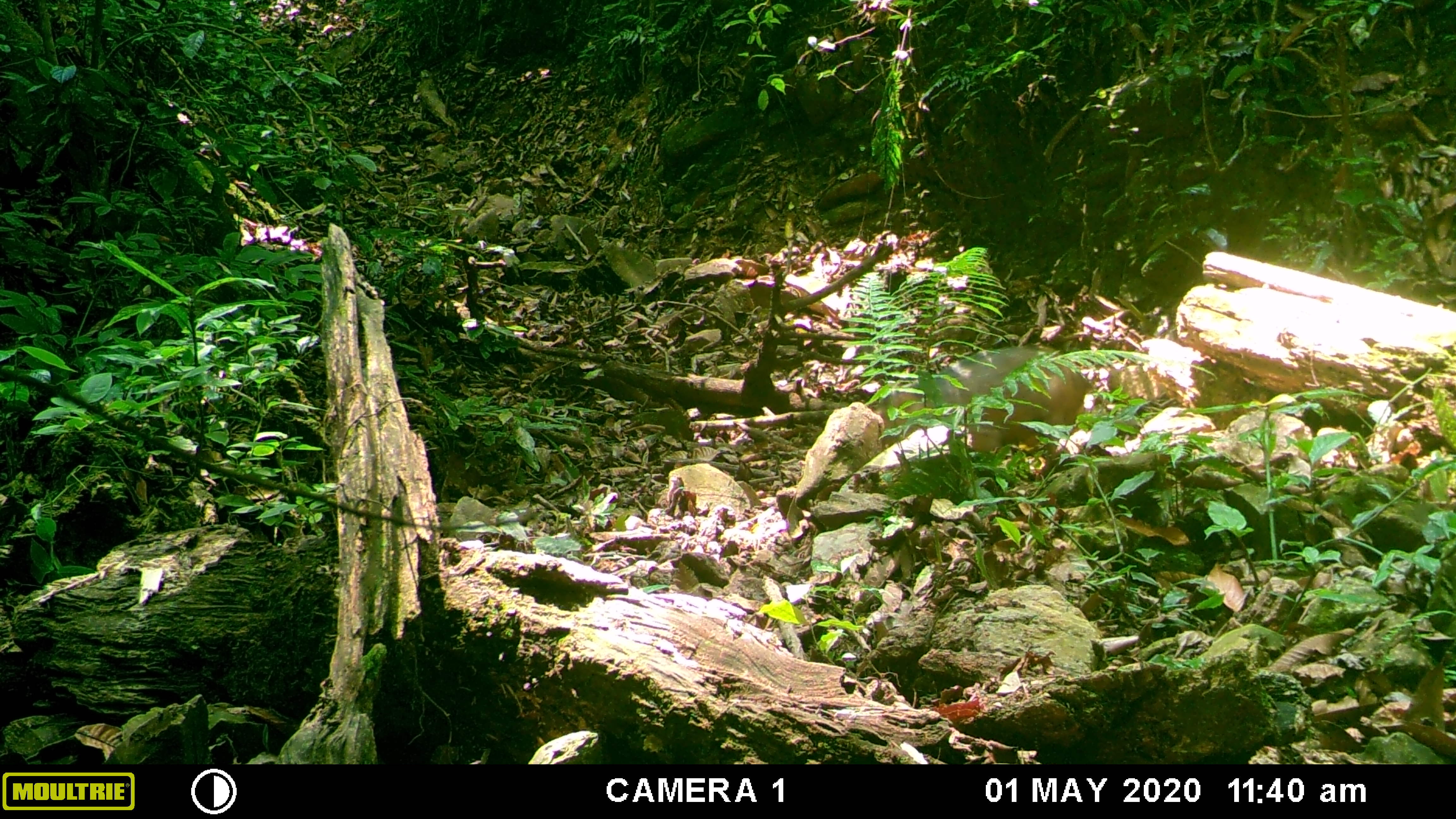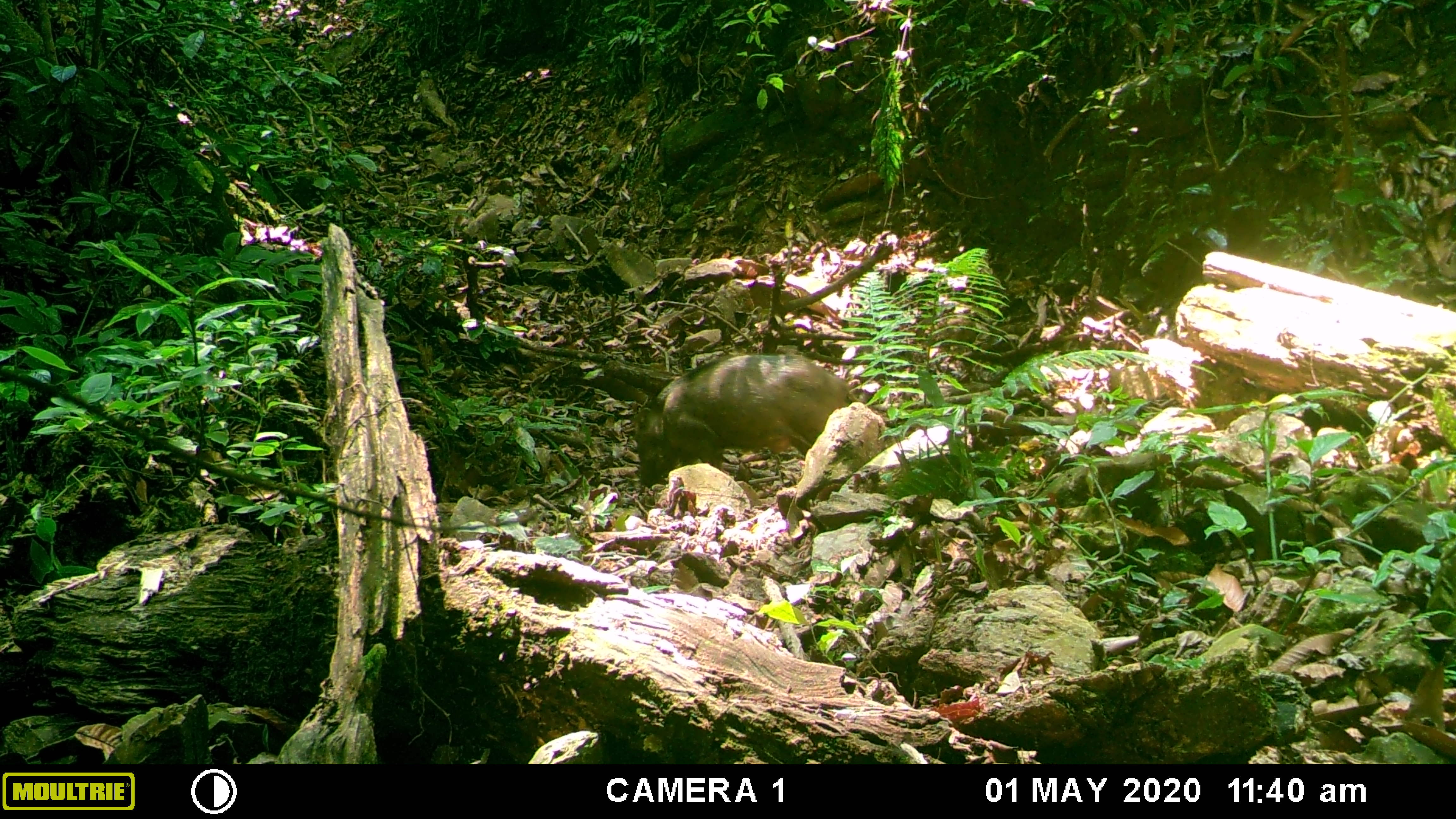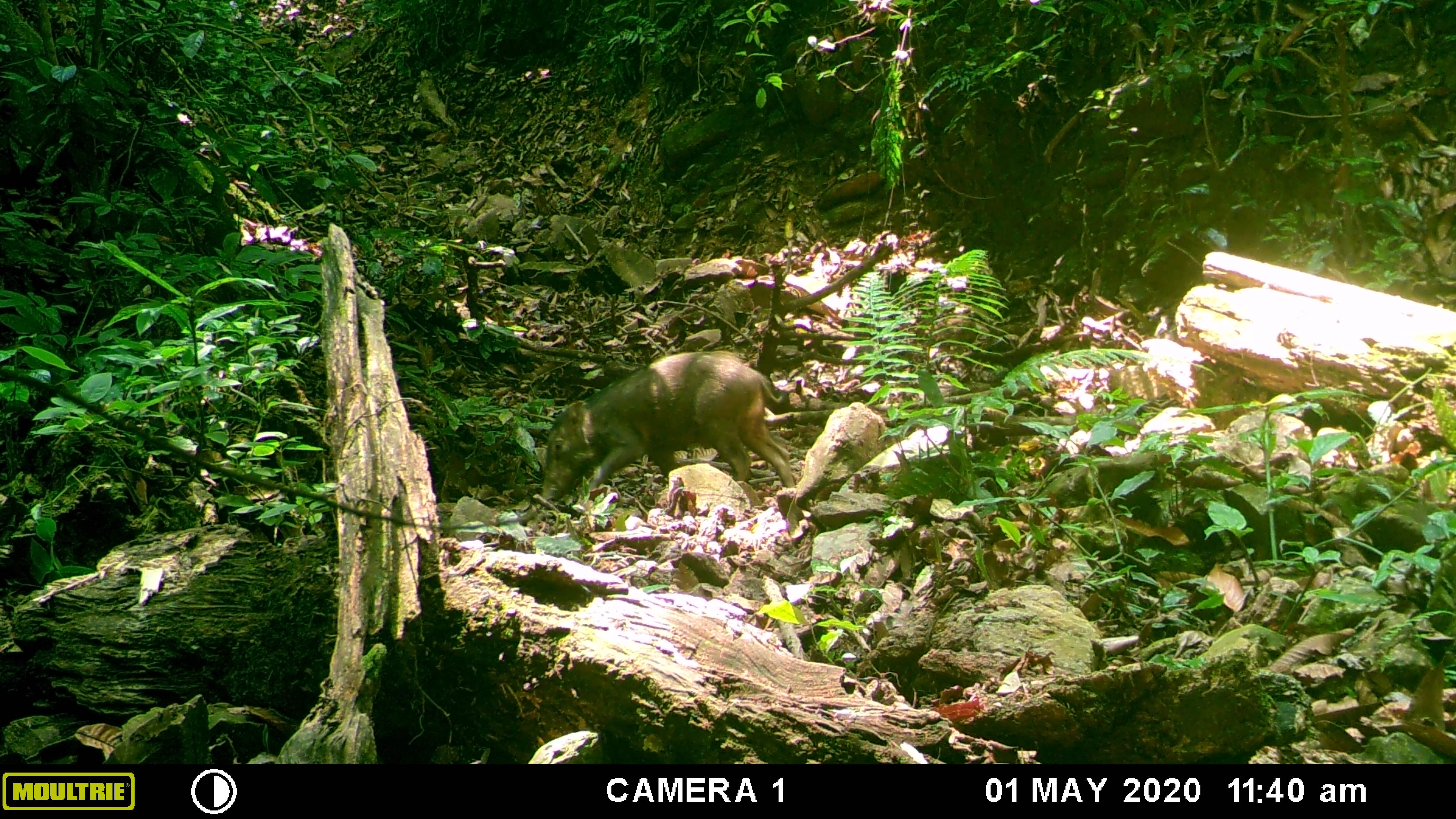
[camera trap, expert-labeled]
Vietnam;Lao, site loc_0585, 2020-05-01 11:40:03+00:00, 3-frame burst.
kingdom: Animalia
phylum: Chordata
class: Mammalia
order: Artiodactyla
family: Suidae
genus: Sus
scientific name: Sus scrofa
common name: eurasian wild pig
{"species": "eurasian wild pig (Sus scrofa)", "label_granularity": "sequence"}